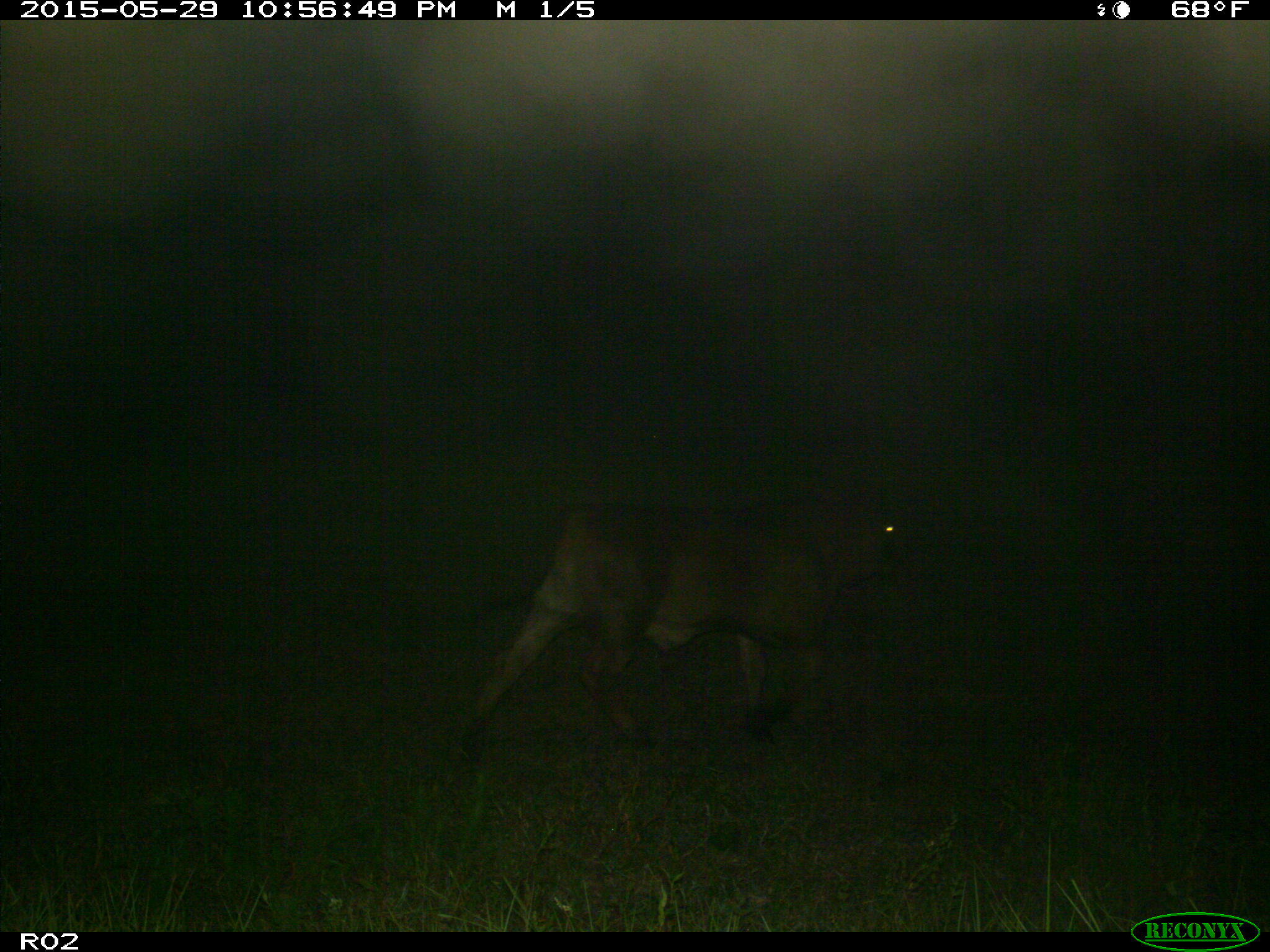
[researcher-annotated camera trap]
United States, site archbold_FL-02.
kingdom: Animalia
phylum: Chordata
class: Mammalia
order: Artiodactyla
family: Bovidae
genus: Bos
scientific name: Bos taurus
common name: domestic cow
Bos taurus (domestic cow).